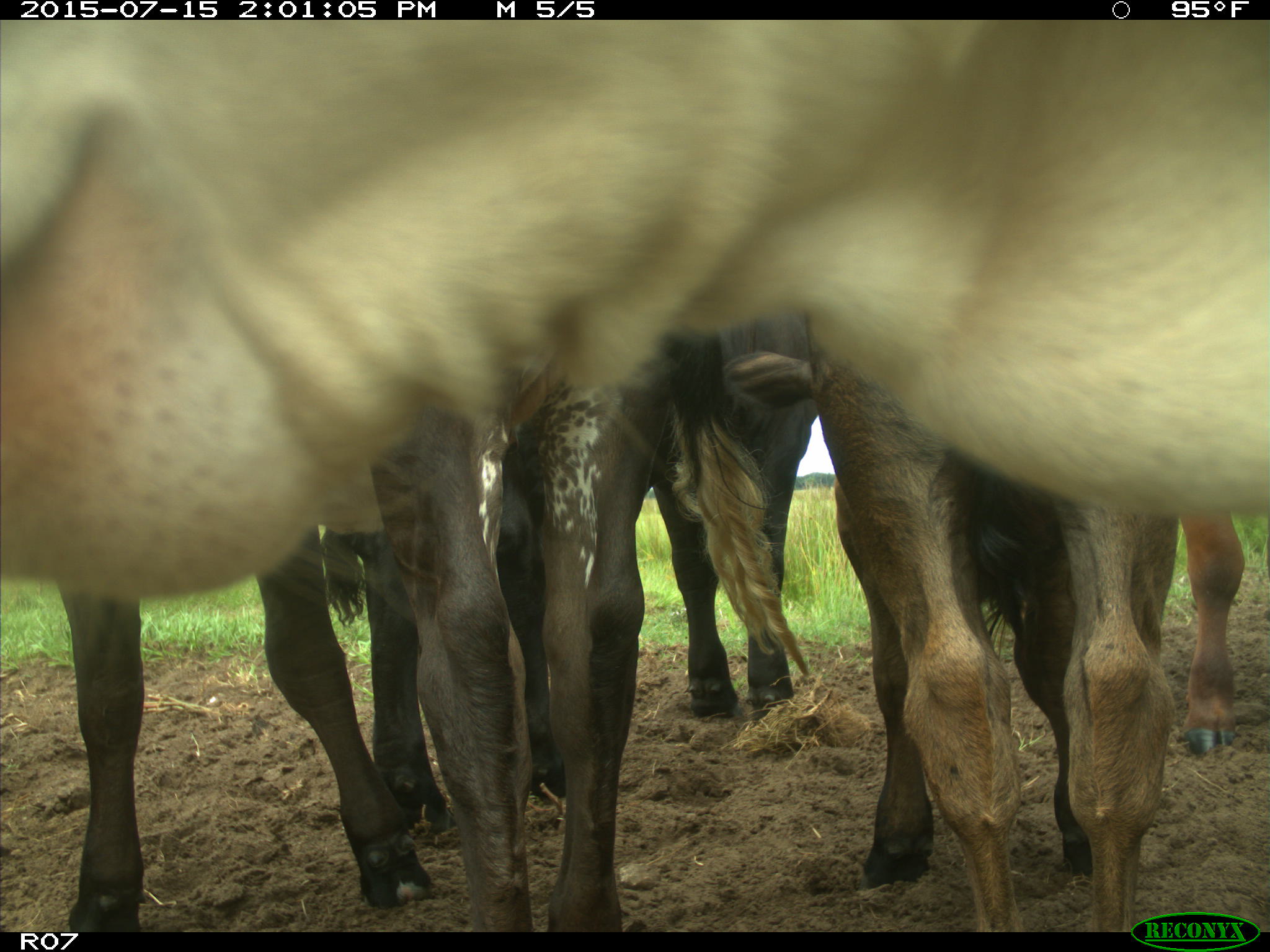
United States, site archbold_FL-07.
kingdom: Animalia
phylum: Chordata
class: Mammalia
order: Artiodactyla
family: Bovidae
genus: Bos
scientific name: Bos taurus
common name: domestic cow